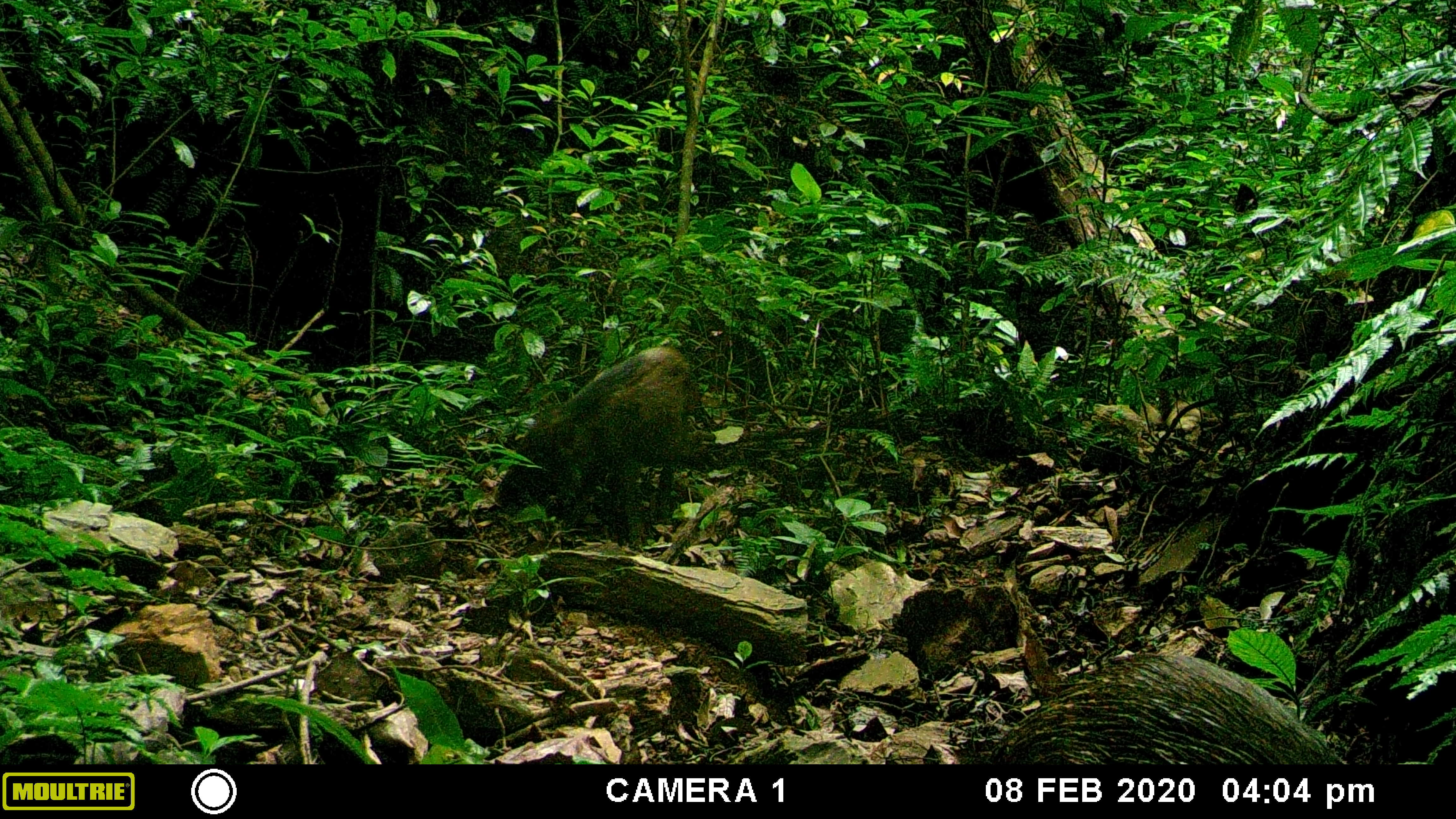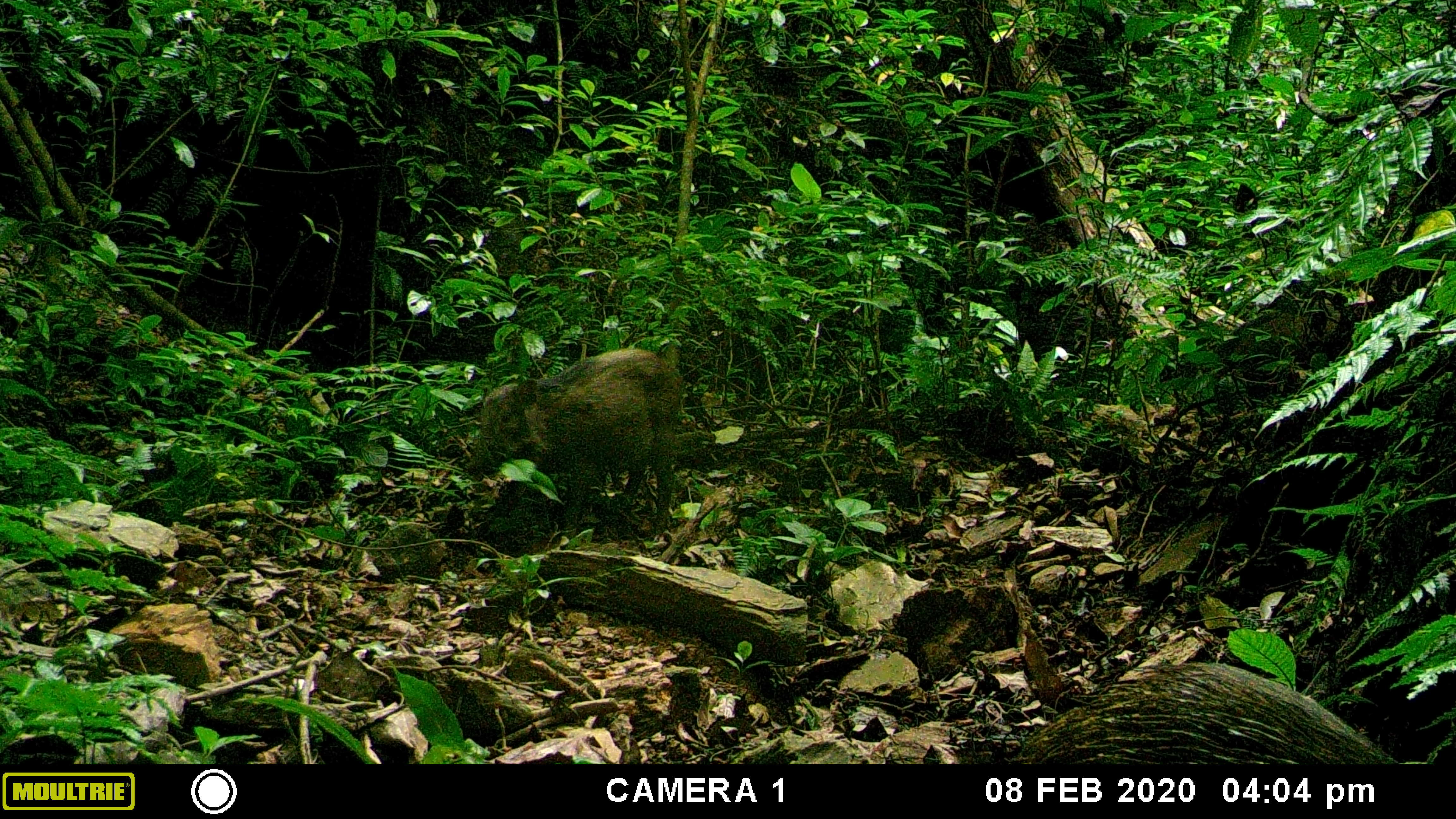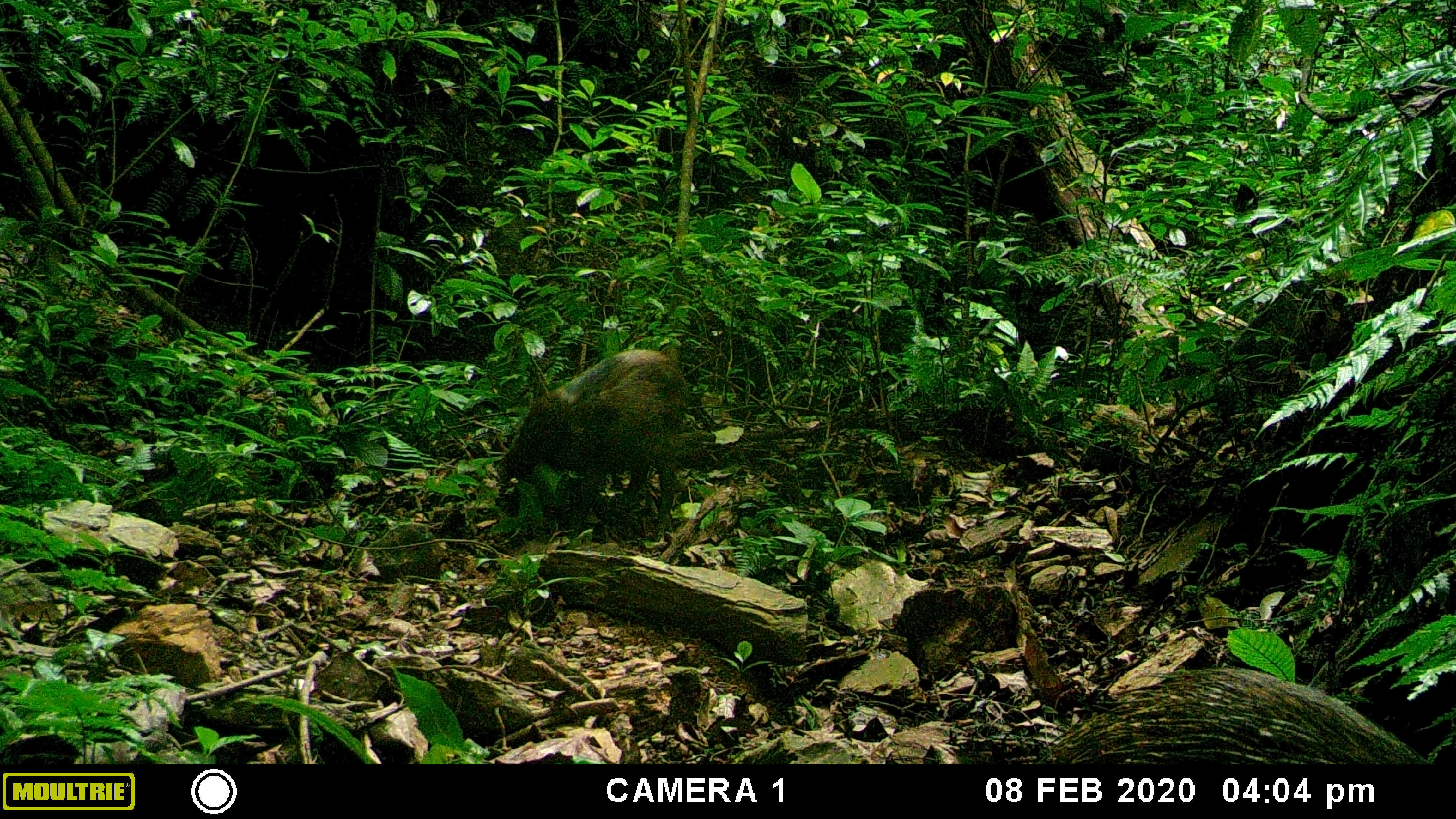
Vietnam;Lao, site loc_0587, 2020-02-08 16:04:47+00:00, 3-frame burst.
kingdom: Animalia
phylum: Chordata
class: Mammalia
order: Artiodactyla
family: Suidae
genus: Sus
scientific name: Sus scrofa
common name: eurasian wild pig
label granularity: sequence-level